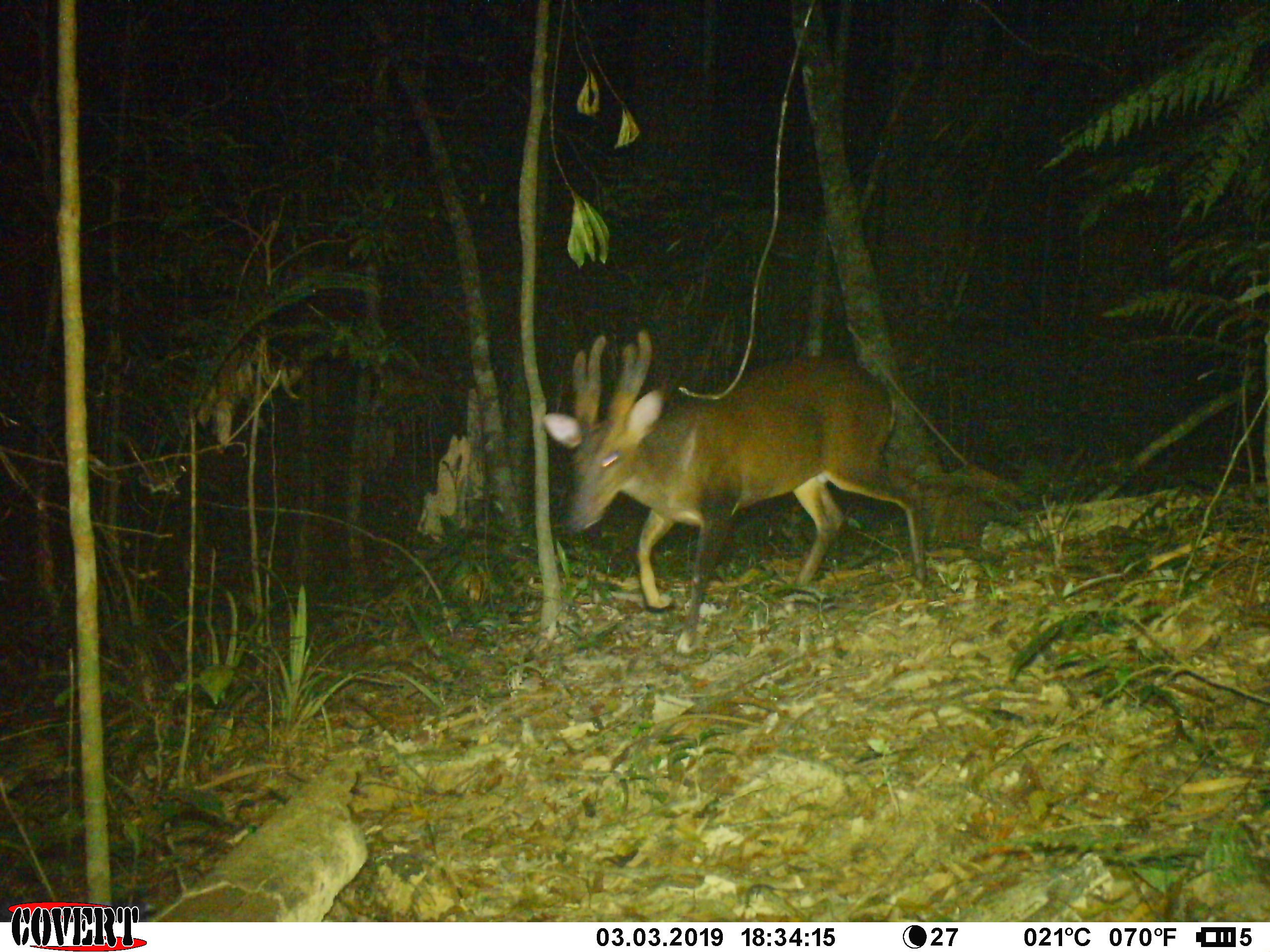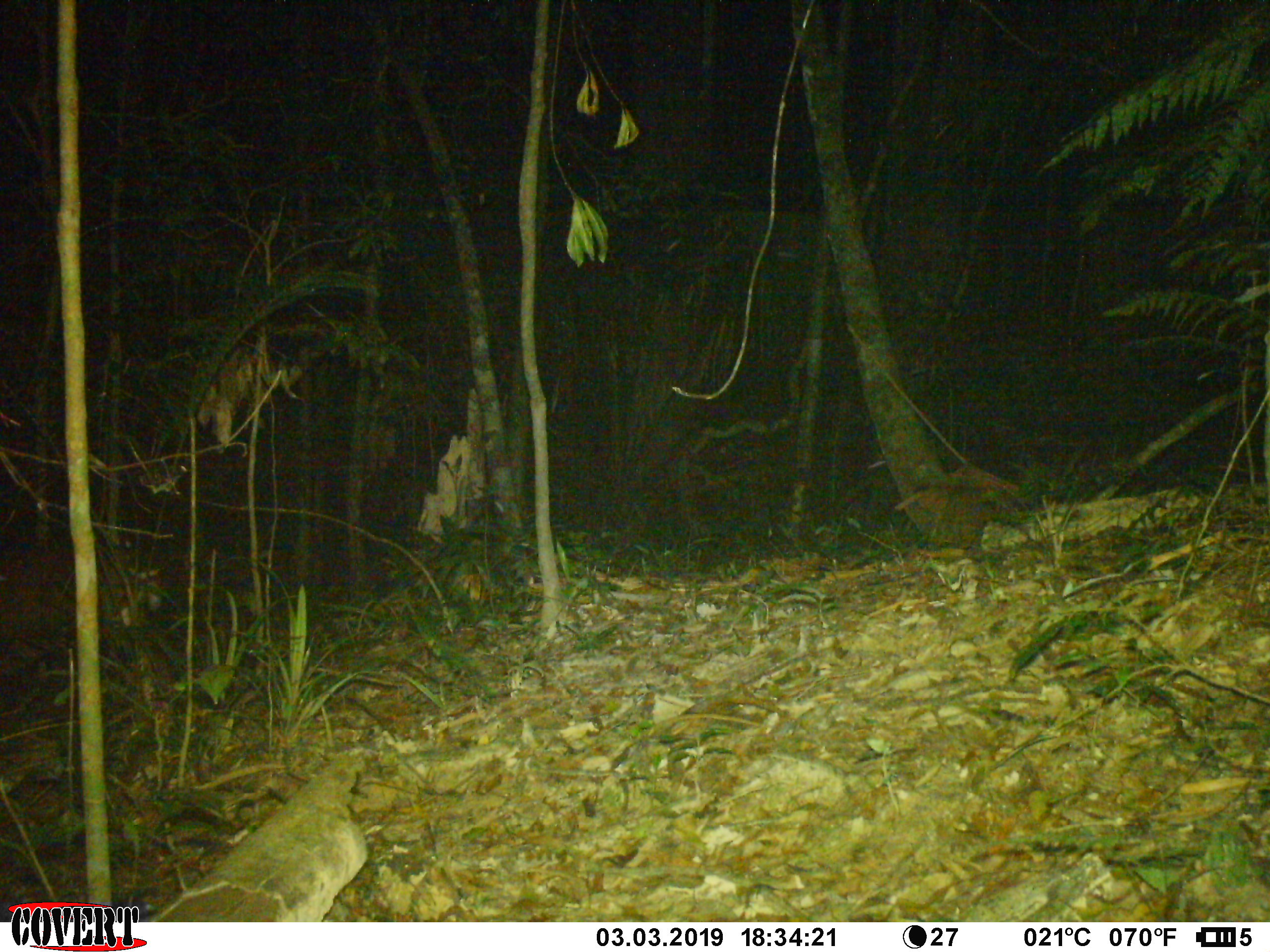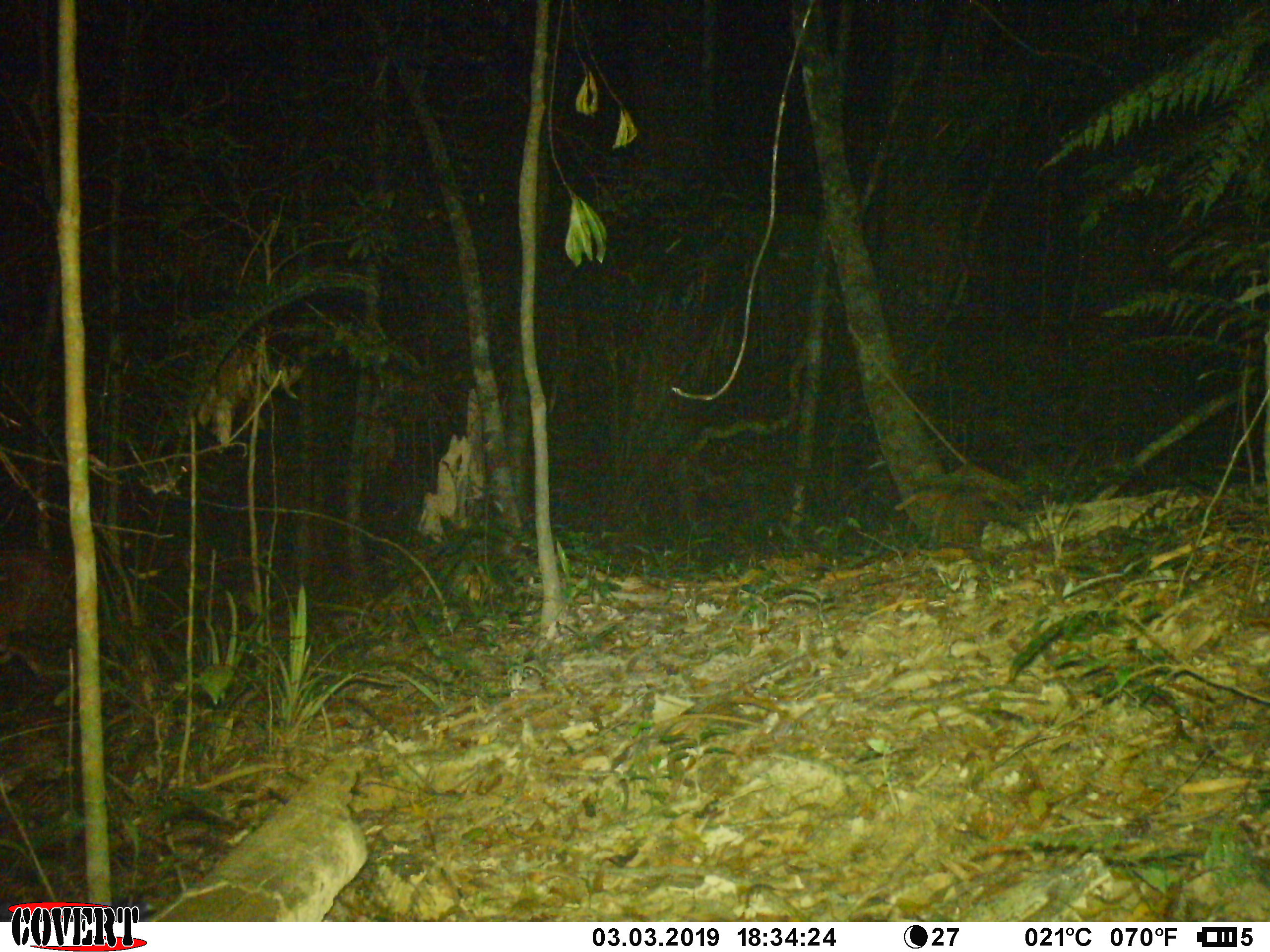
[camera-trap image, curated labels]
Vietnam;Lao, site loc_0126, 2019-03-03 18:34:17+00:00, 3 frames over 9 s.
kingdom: Animalia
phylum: Chordata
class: Mammalia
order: Artiodactyla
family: Cervidae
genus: Muntiacus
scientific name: Muntiacus vuquangensis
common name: large-antlered muntjac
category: large antlered muntjac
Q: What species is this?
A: Large antlered muntjac (large-antlered muntjac) (Muntiacus vuquangensis).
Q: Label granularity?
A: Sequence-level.